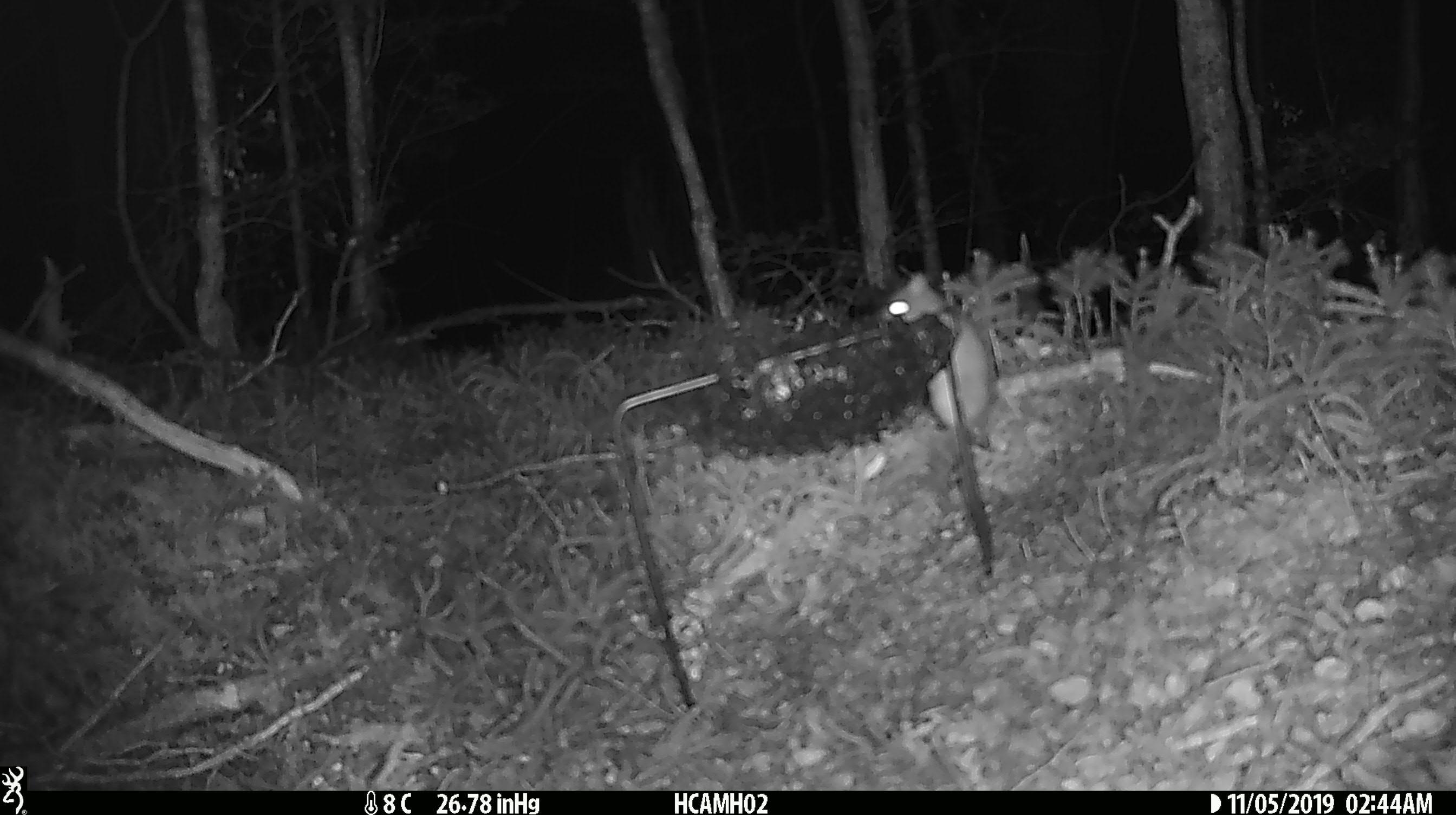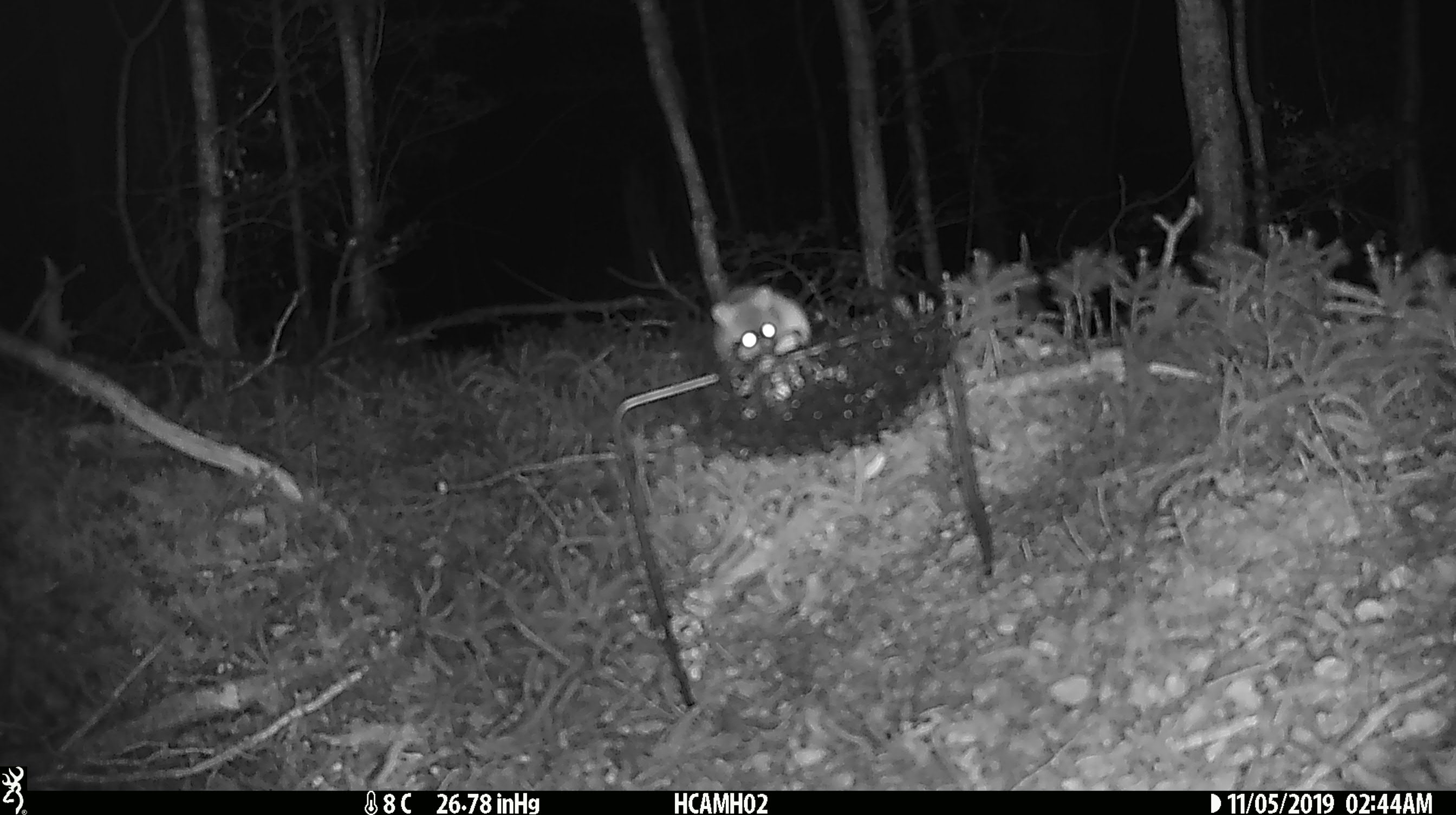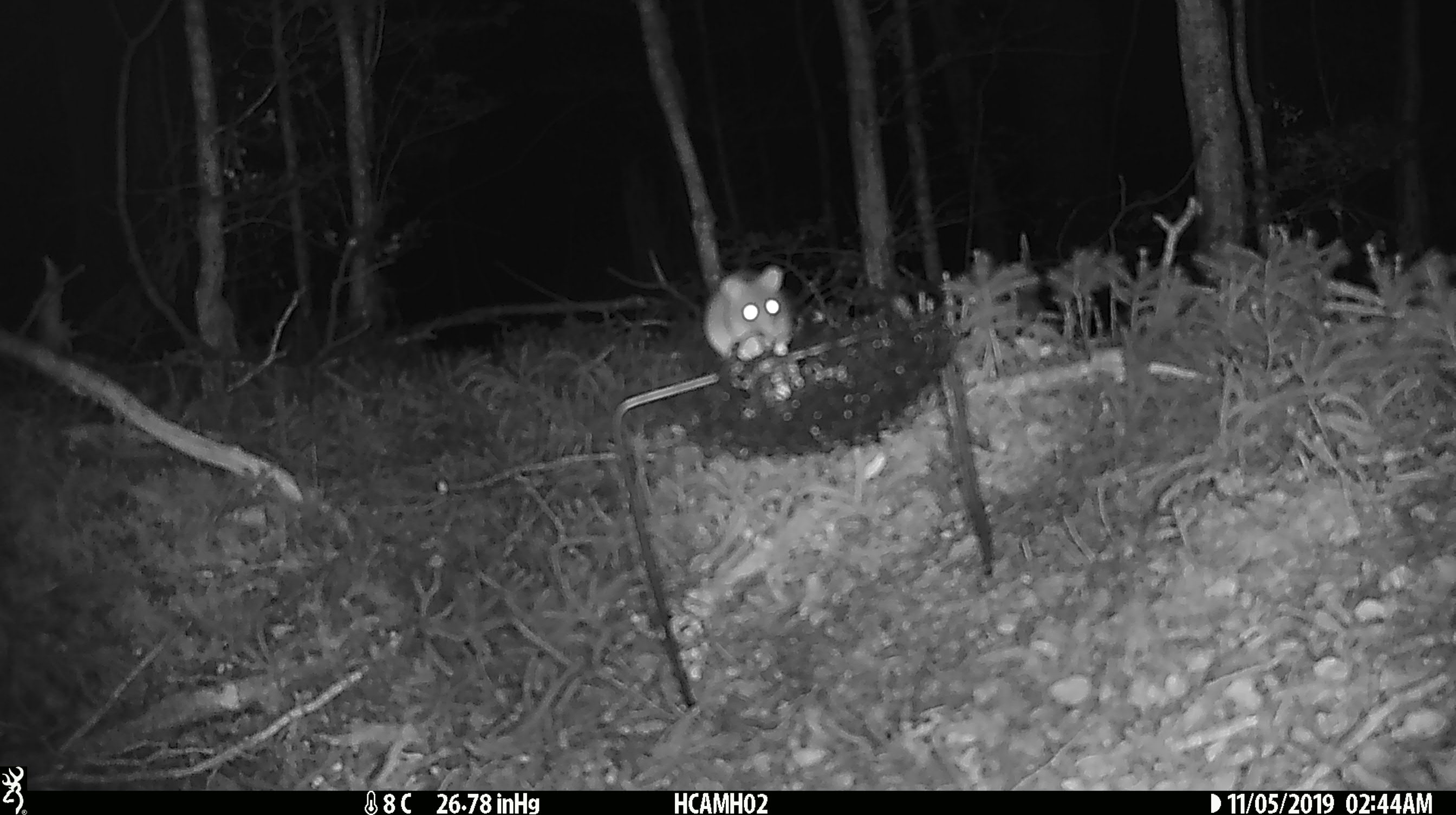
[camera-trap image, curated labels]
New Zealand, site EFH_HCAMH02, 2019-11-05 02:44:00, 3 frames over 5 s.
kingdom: Animalia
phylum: Chordata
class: Mammalia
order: Rodentia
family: Muridae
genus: Mus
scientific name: Mus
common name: mouse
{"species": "mouse (Mus)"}